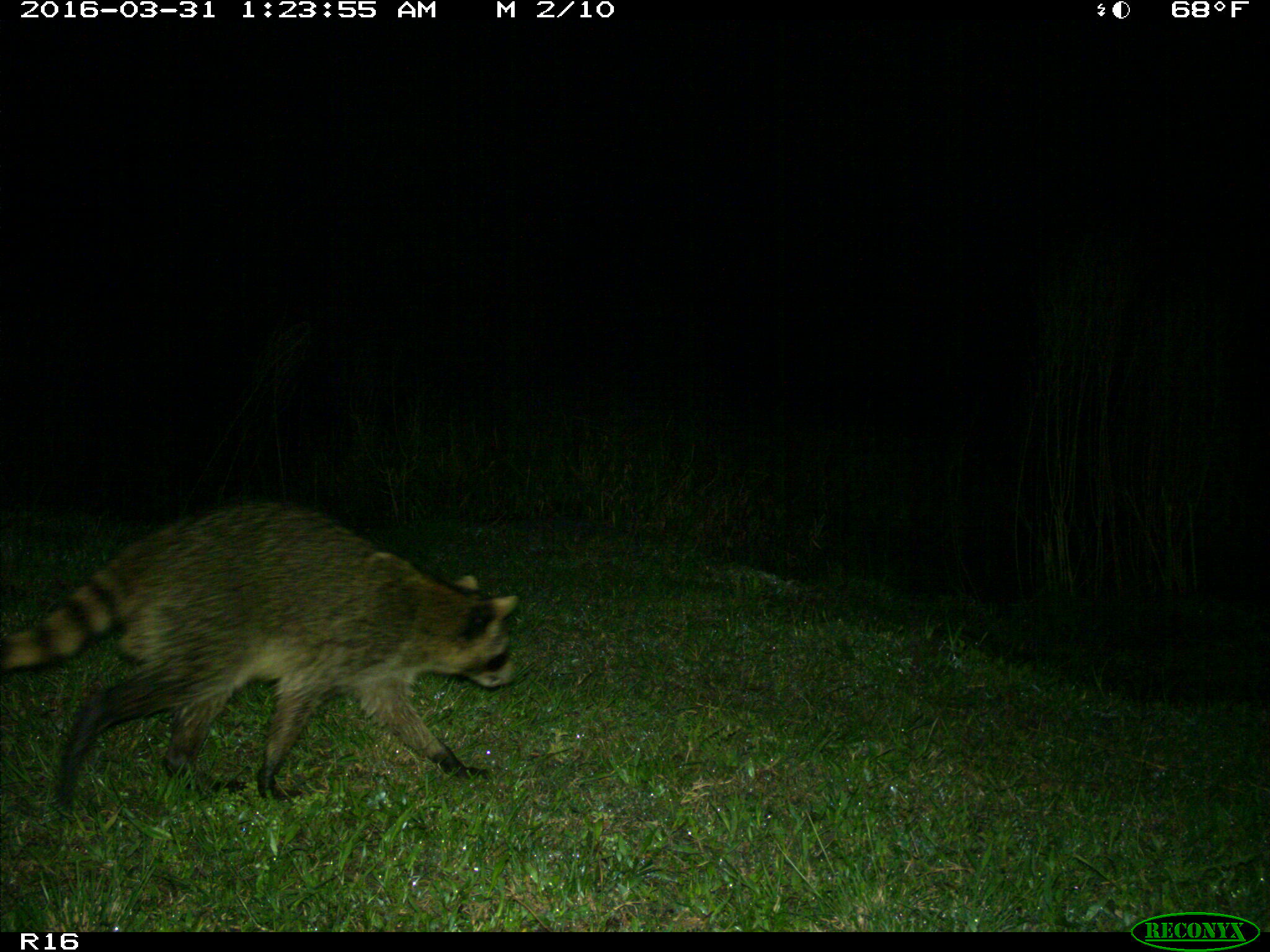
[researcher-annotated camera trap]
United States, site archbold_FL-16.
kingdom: Animalia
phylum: Chordata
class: Mammalia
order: Carnivora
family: Procyonidae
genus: Procyon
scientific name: Procyon lotor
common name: common raccoon